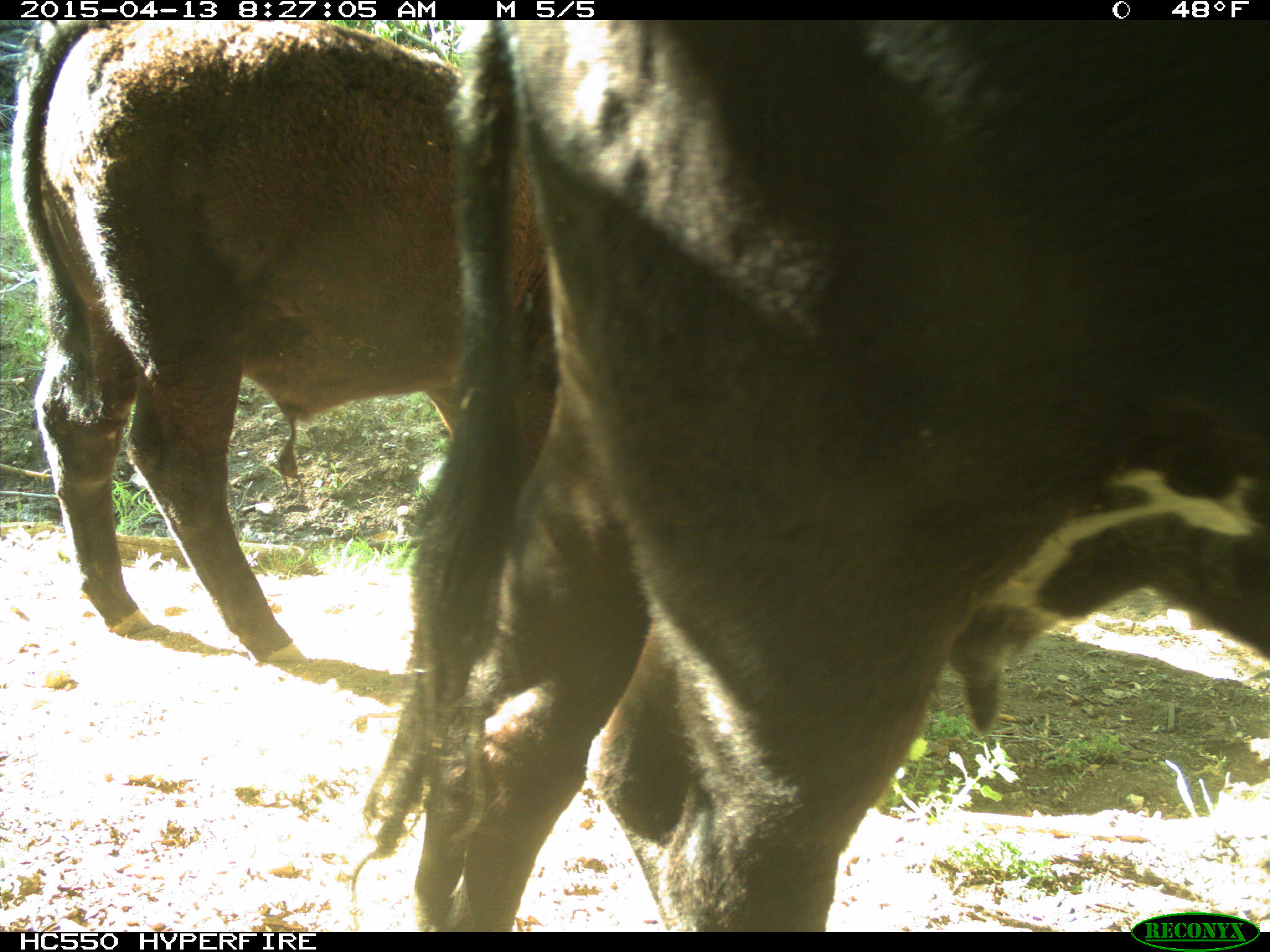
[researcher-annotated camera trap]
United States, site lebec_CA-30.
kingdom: Animalia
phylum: Chordata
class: Mammalia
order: Artiodactyla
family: Bovidae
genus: Bos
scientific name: Bos taurus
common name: domestic cow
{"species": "Bos taurus (domestic cow)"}